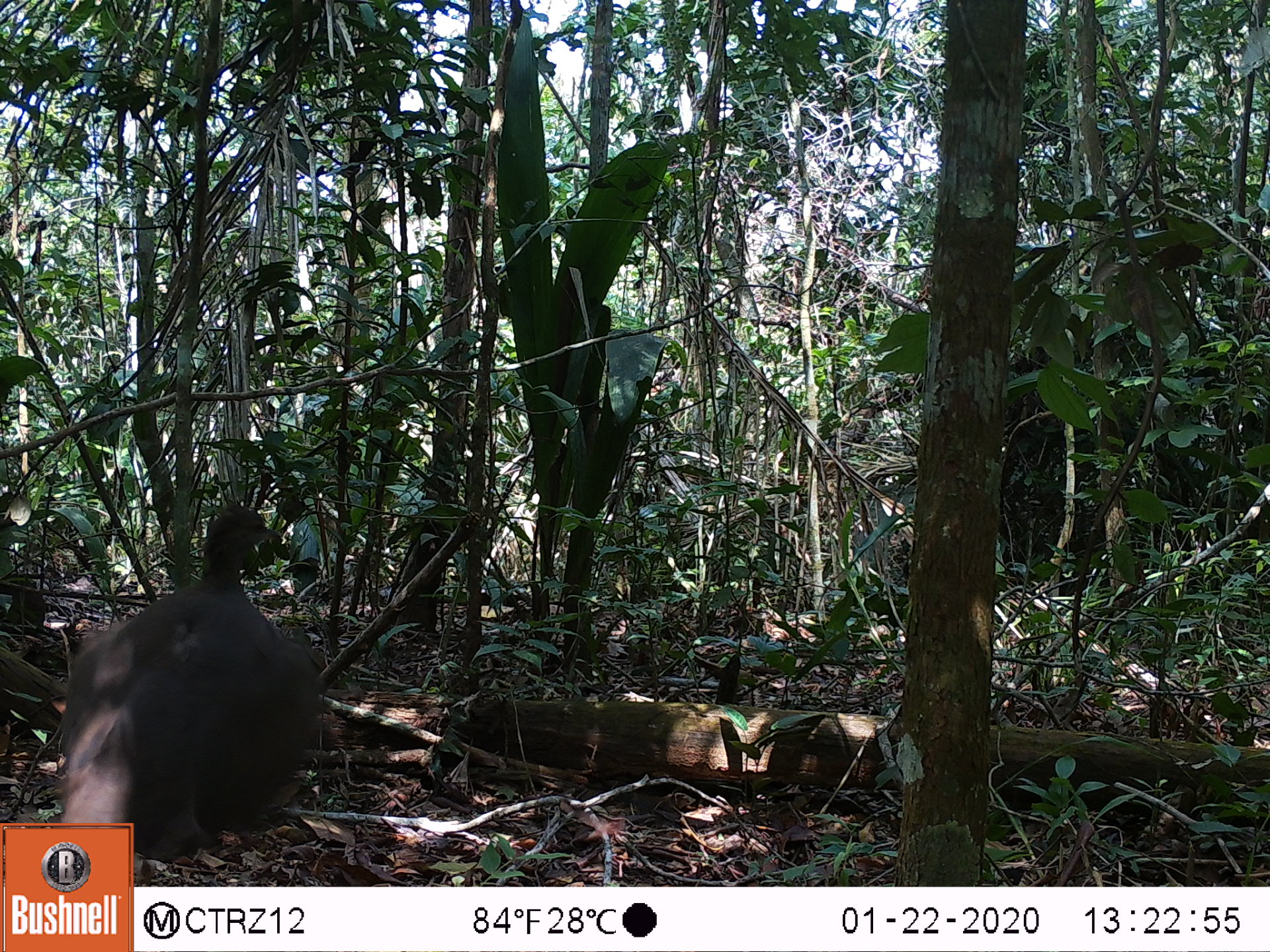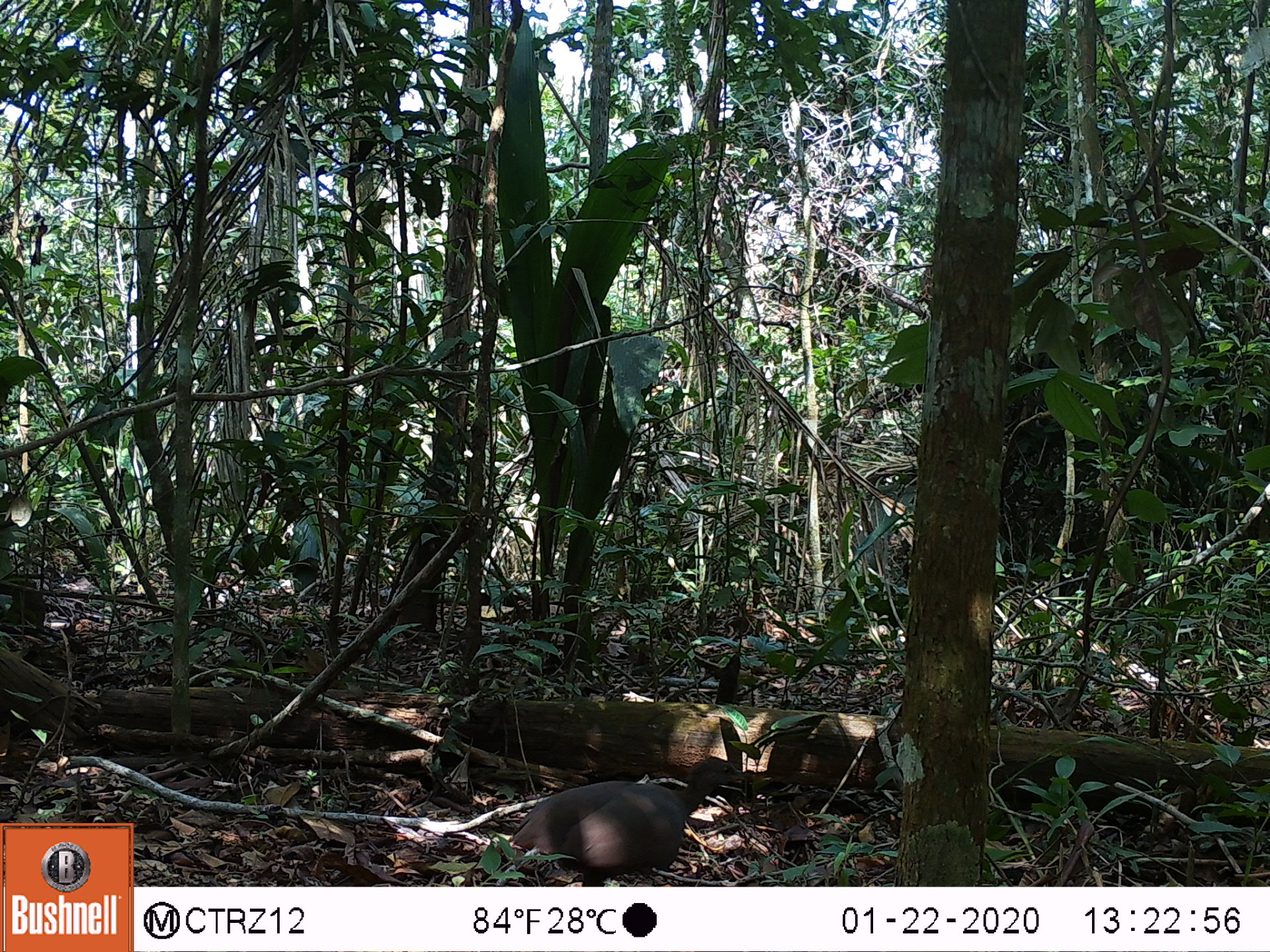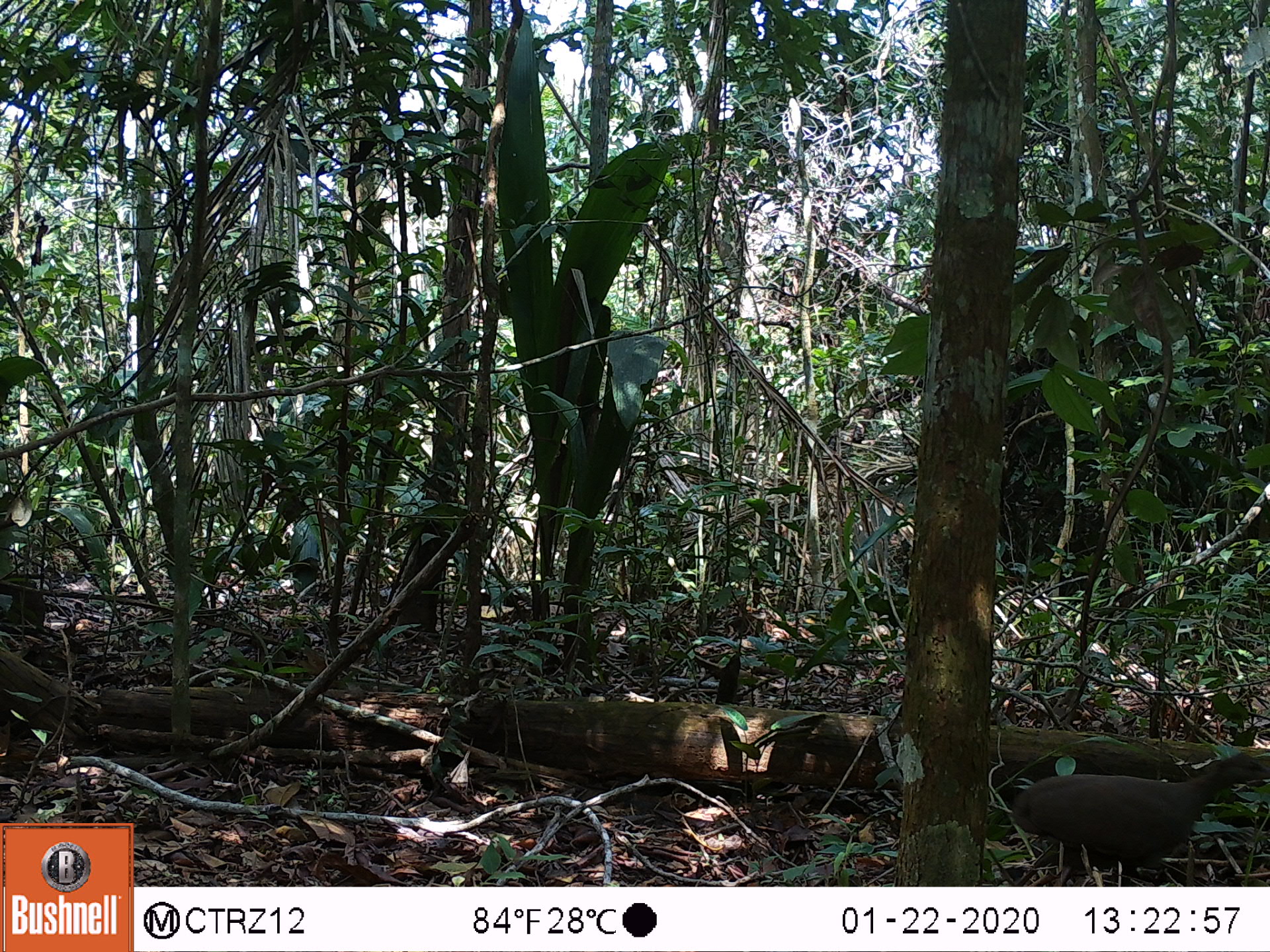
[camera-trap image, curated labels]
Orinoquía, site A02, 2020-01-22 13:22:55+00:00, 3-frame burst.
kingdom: Animalia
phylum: Chordata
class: Aves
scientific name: Aves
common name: bird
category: unknown bird